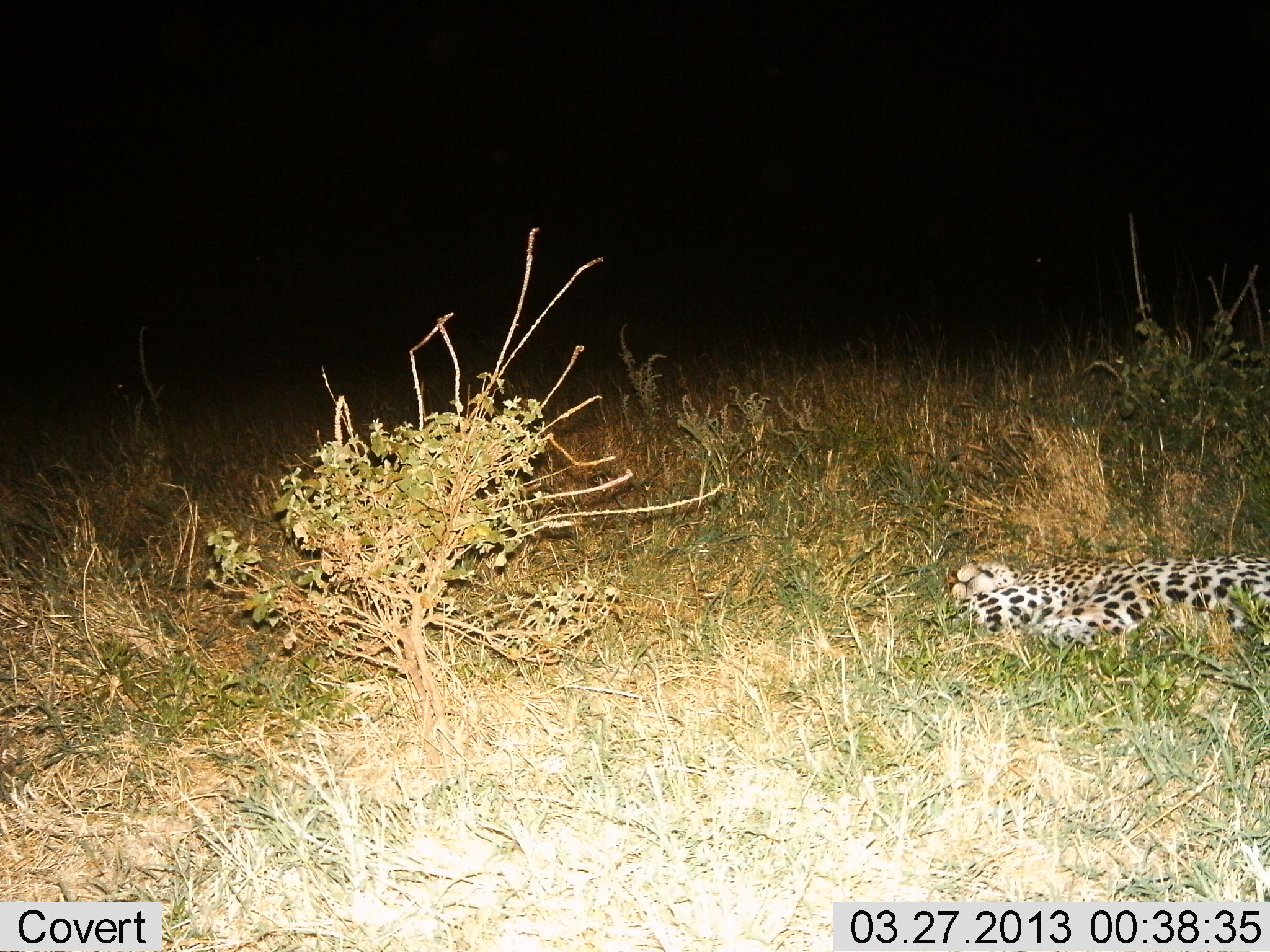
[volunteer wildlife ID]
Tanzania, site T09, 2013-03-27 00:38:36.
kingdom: Animalia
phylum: Chordata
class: Mammalia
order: Carnivora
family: Felidae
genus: Panthera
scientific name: Panthera pardus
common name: leopard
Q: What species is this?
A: Leopard (Panthera pardus).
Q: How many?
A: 1.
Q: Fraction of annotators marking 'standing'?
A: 0%.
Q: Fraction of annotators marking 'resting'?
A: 100%.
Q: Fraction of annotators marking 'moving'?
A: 0%.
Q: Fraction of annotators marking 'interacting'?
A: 0%.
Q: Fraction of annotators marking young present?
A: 0%.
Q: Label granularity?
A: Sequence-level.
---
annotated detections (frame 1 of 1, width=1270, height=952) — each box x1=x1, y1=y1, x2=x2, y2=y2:
animal: x1=945, y1=552, x2=1270, y2=649